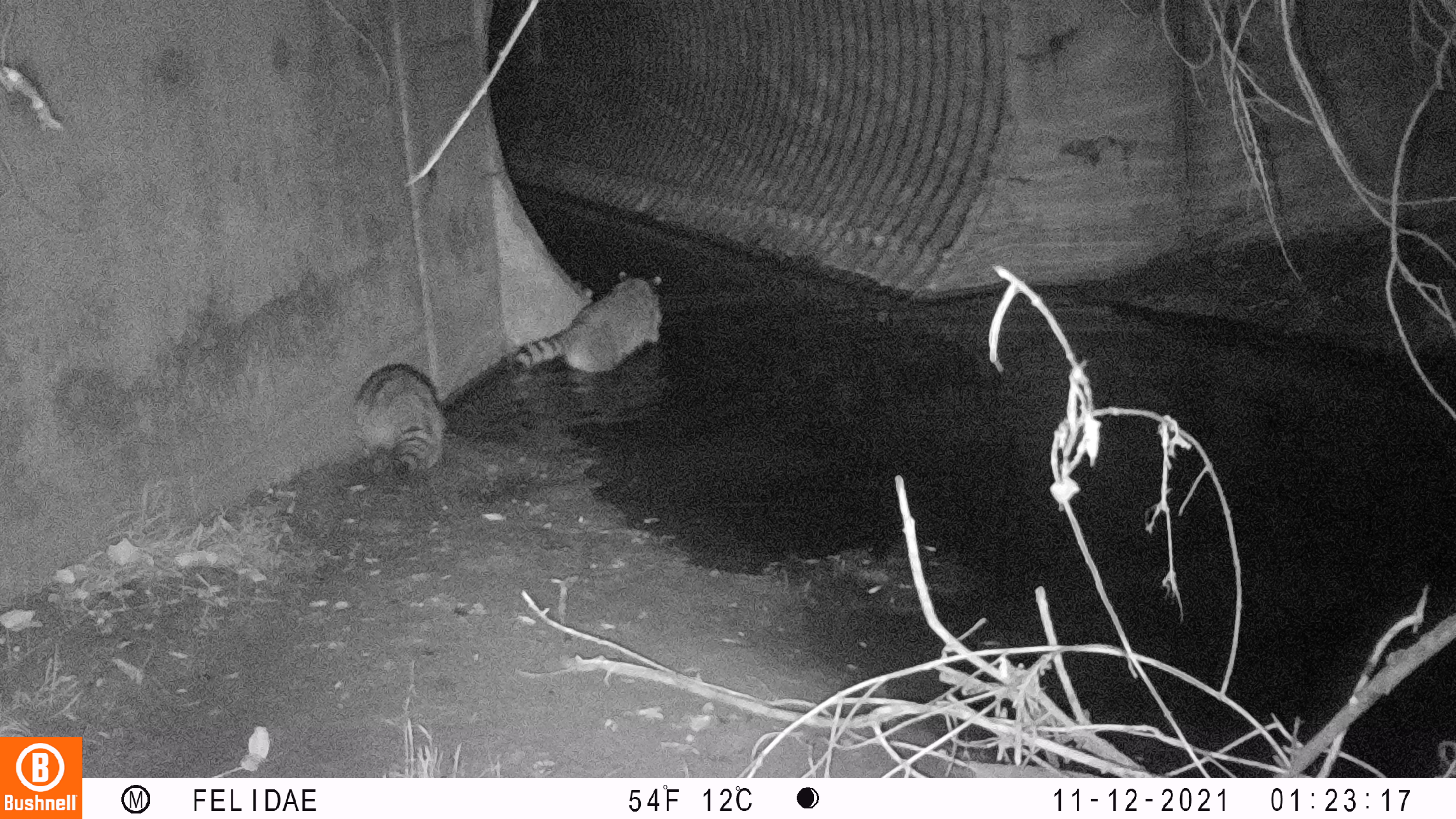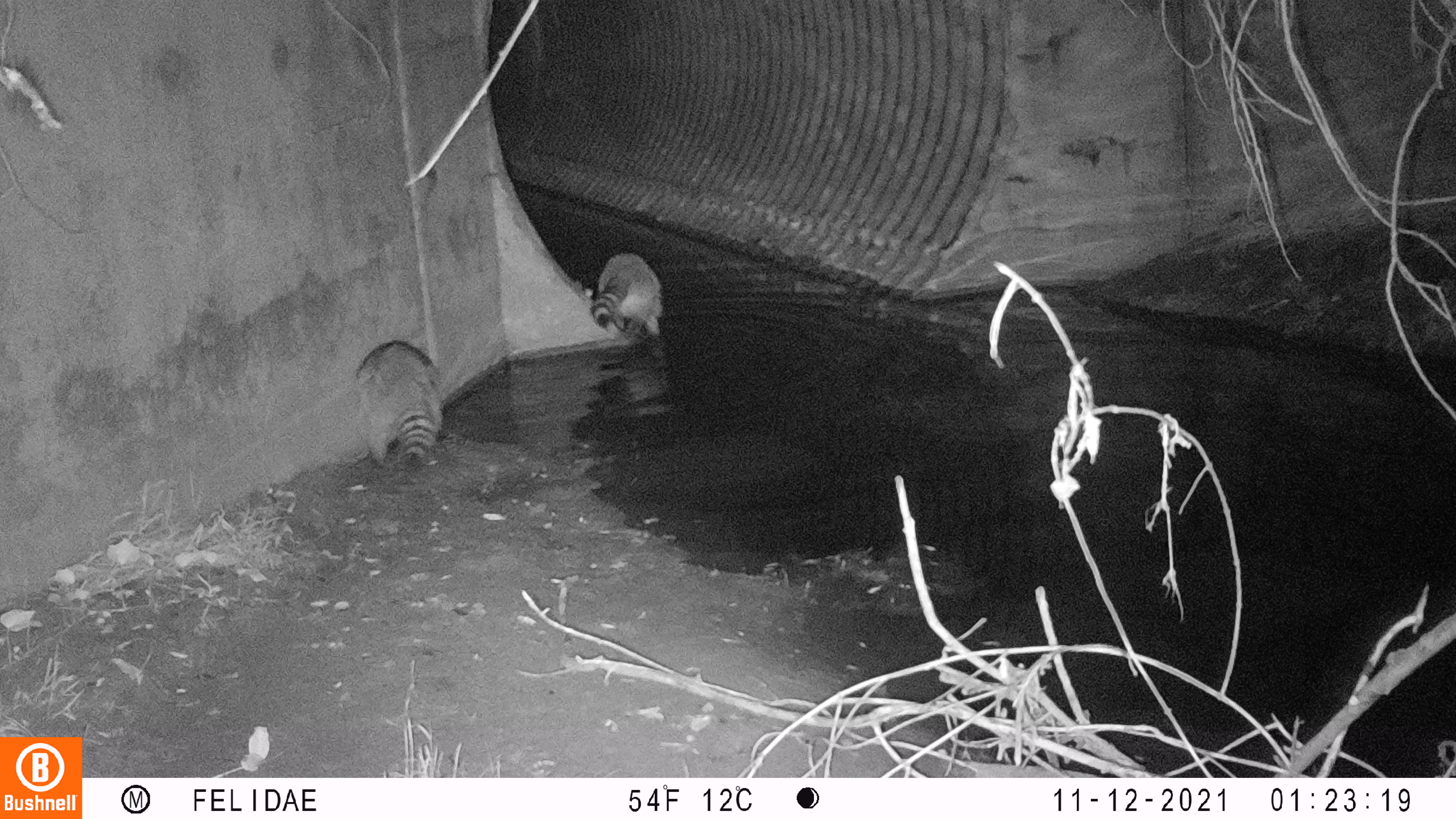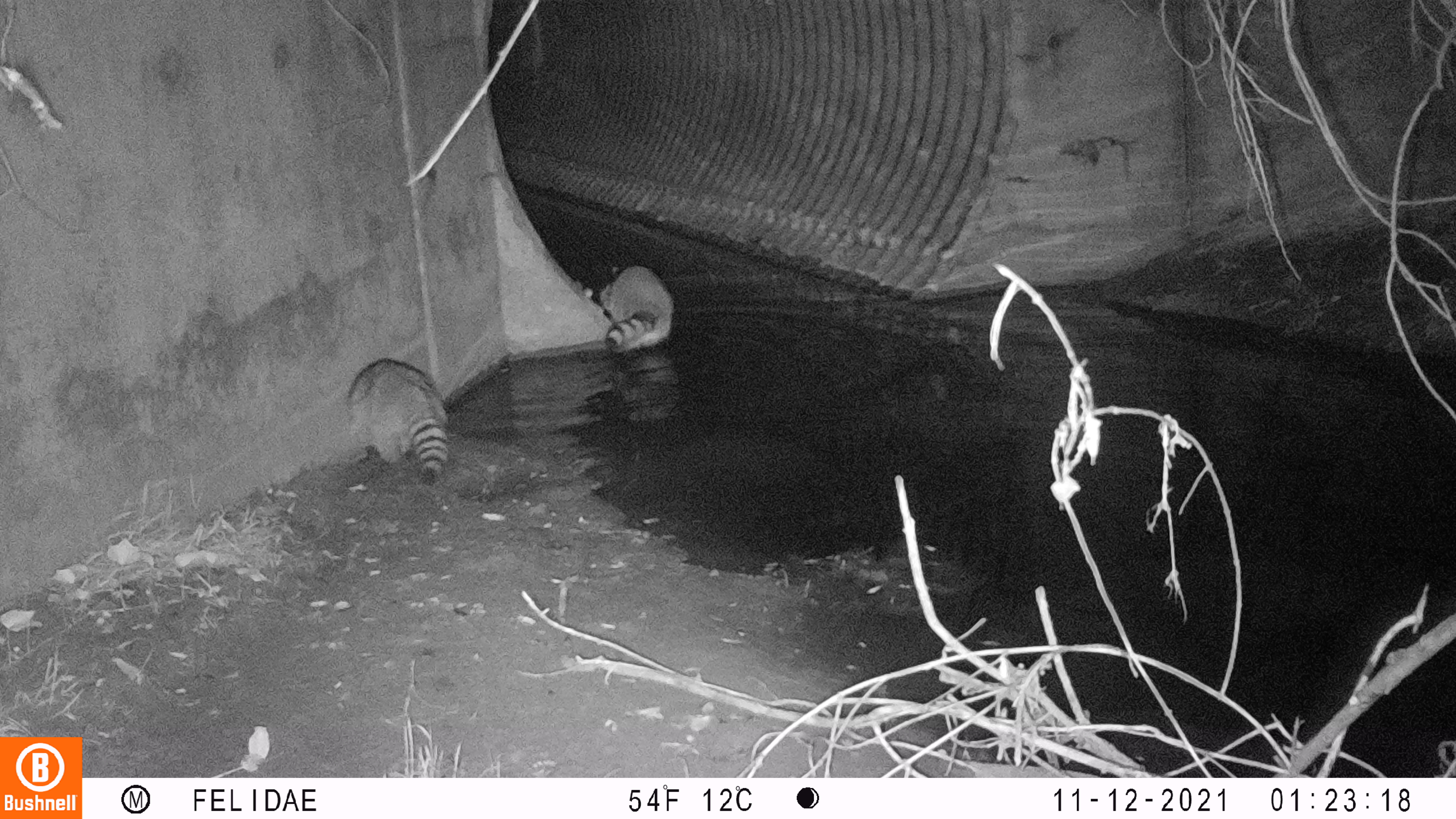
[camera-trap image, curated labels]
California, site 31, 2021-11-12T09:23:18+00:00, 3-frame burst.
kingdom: Animalia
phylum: Chordata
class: Mammalia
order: Carnivora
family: Procyonidae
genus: Procyon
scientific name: Procyon lotor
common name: raccoon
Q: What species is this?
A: Raccoon (Procyon lotor).